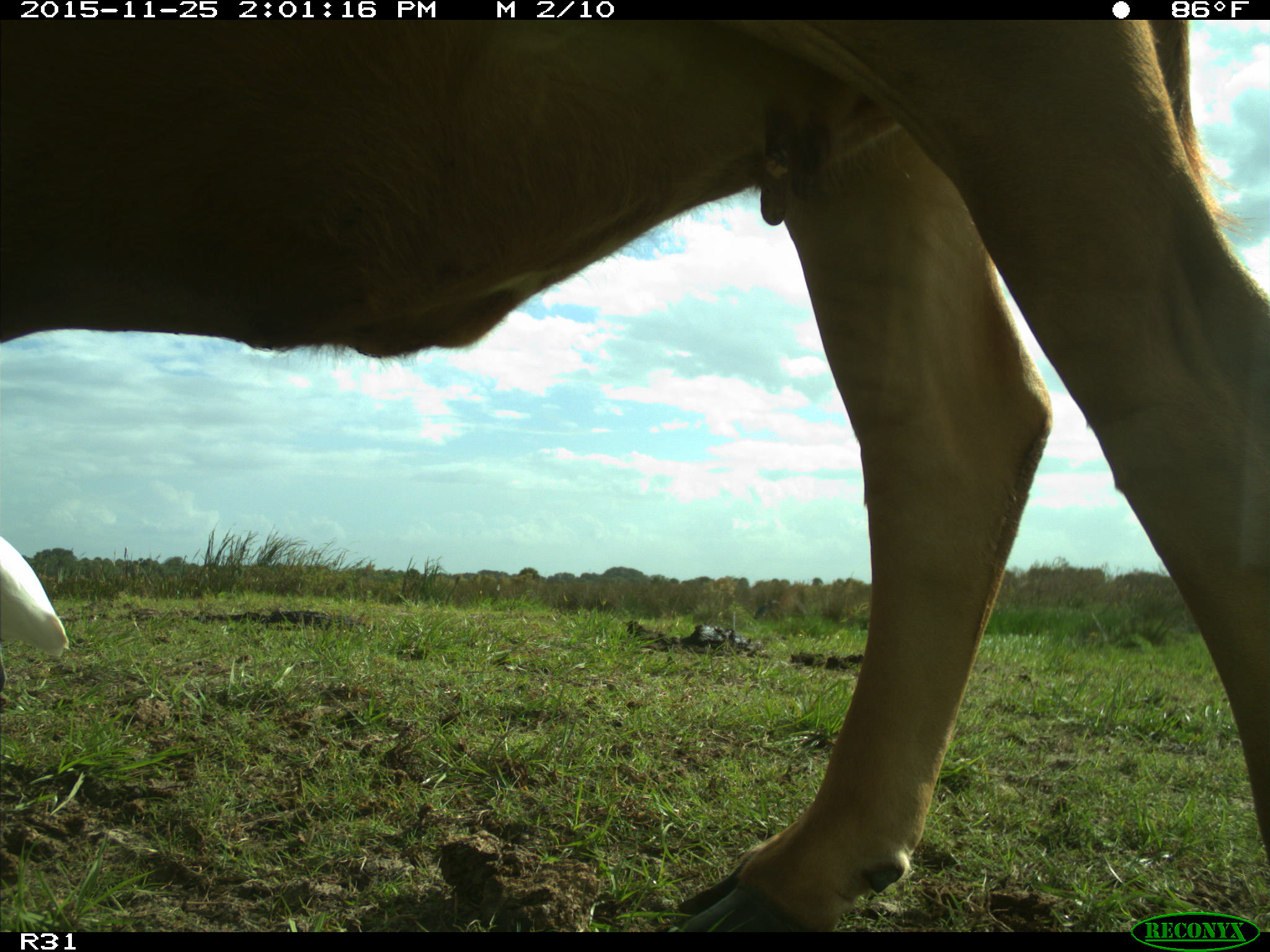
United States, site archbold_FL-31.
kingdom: Animalia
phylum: Chordata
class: Mammalia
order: Artiodactyla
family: Bovidae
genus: Bos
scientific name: Bos taurus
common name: domestic cow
Bos taurus (domestic cow).